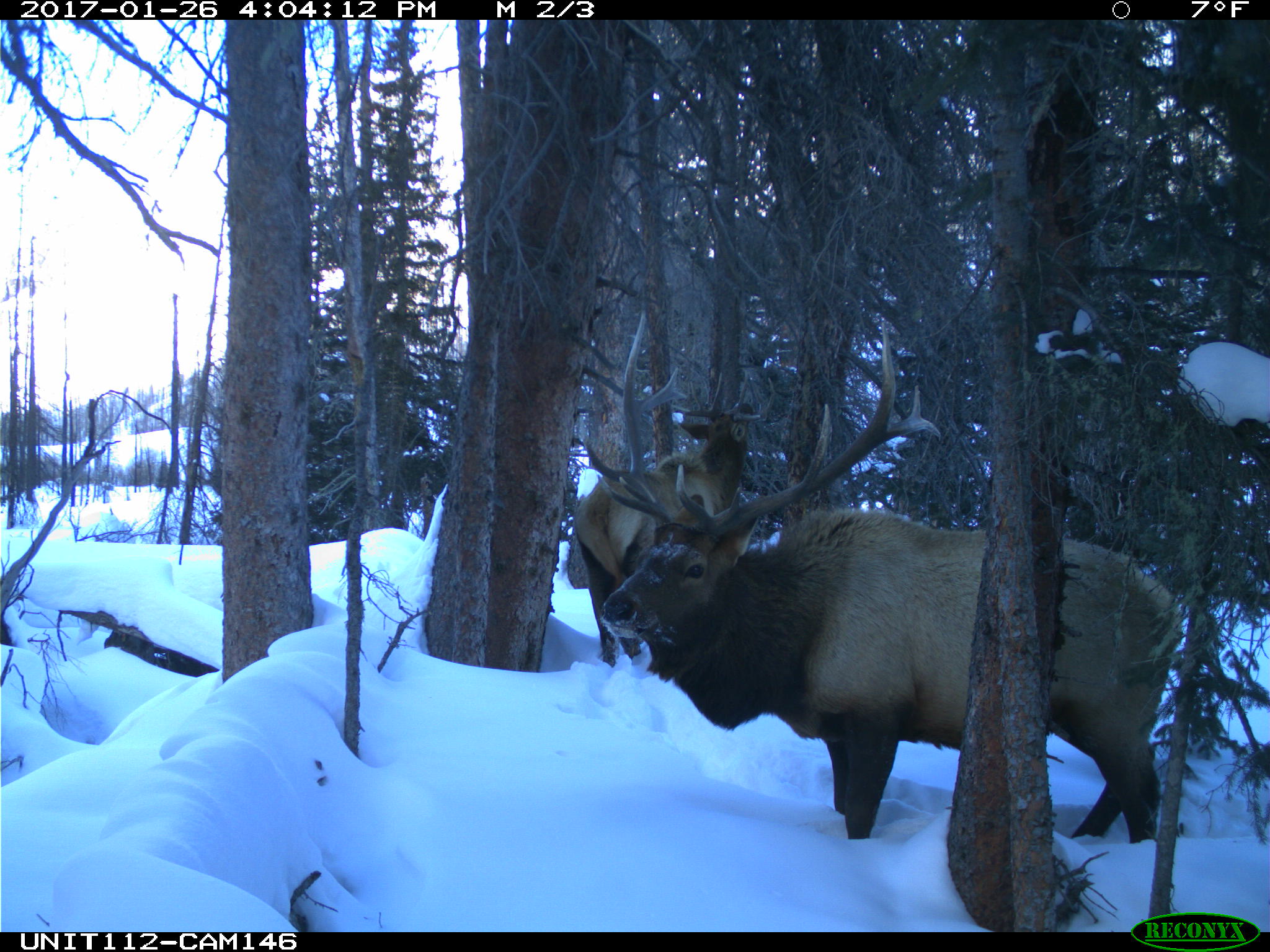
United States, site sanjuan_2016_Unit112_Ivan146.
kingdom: Animalia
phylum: Chordata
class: Mammalia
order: Artiodactyla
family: Cervidae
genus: Cervus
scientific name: Cervus elaphus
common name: red deer